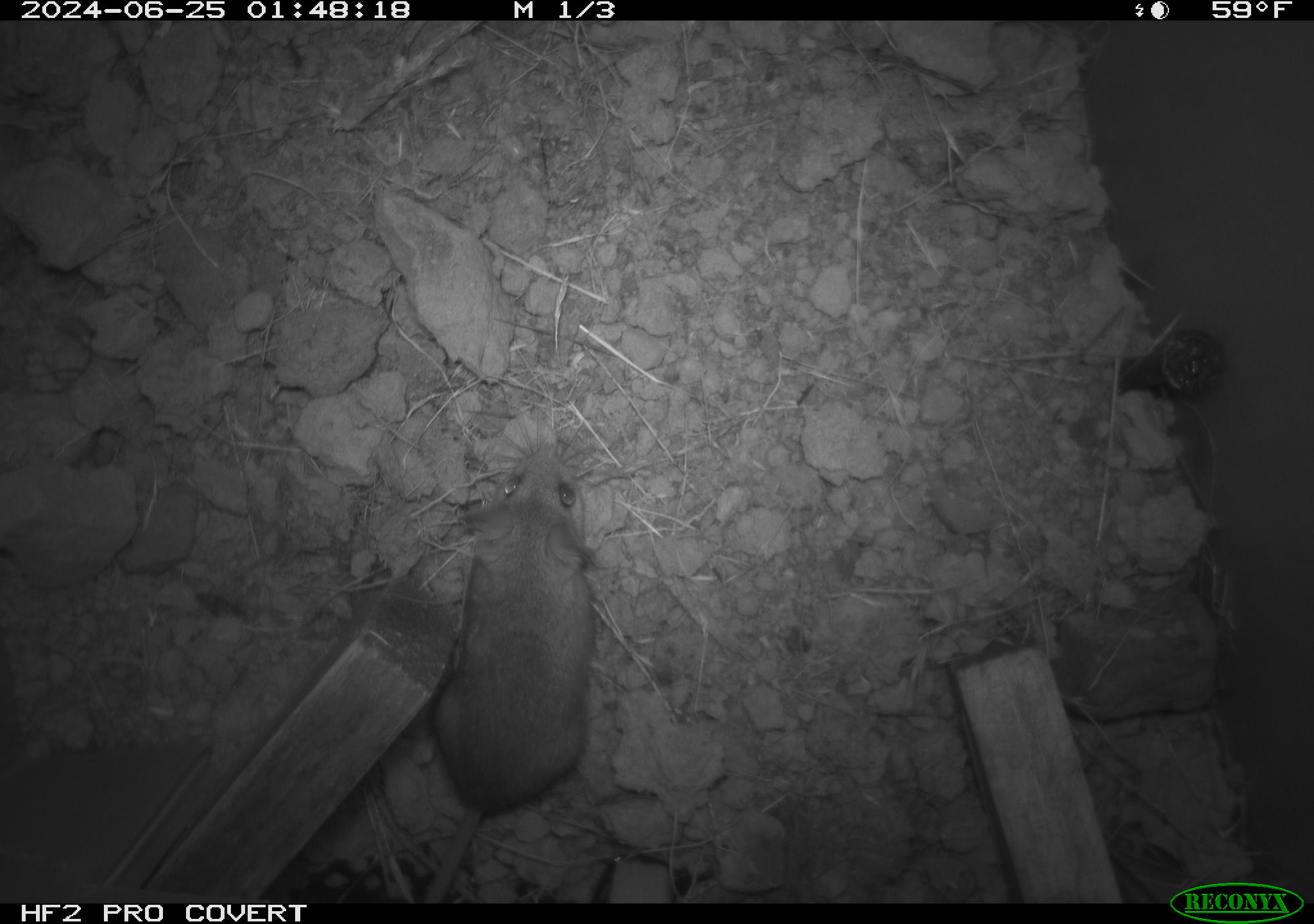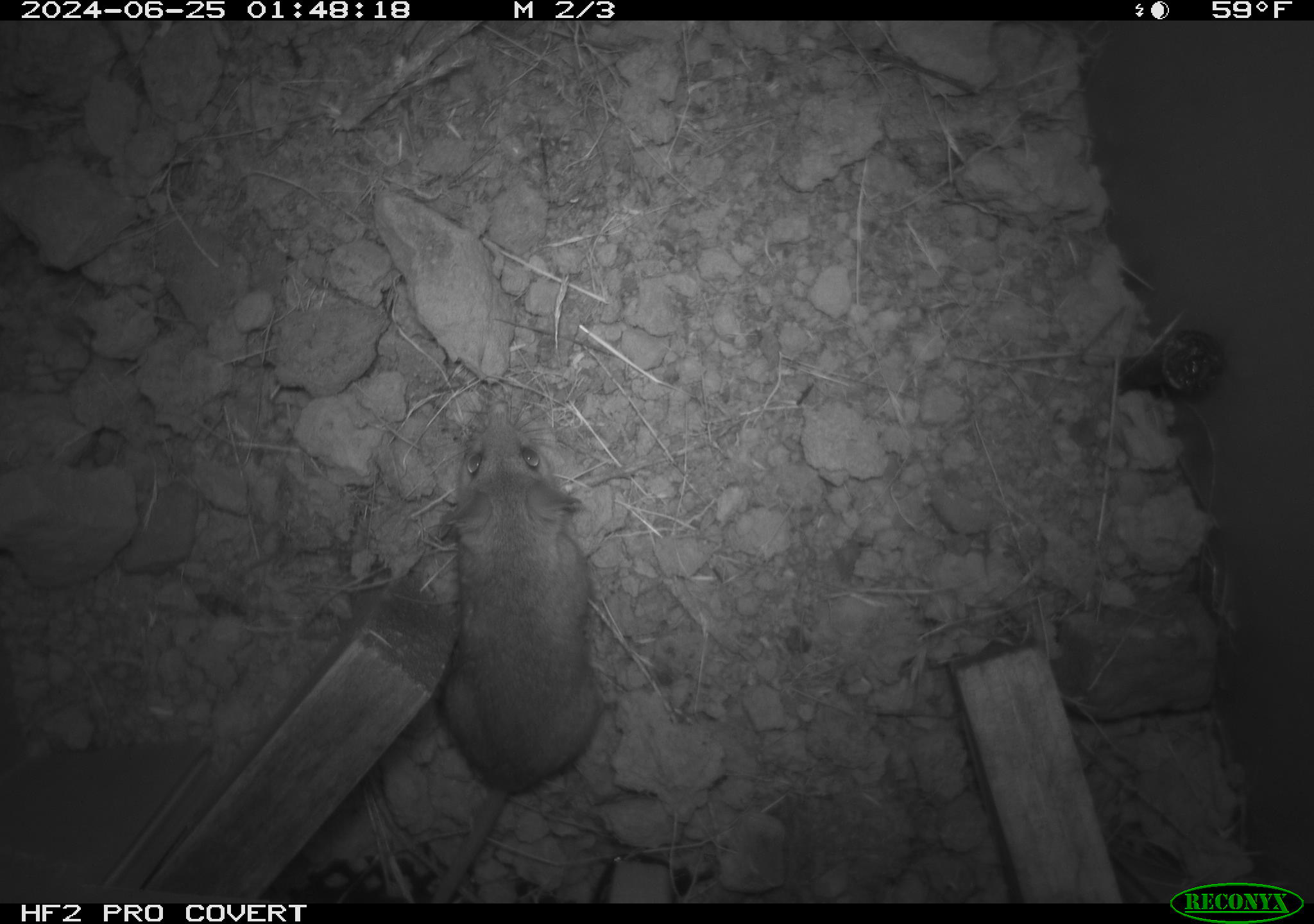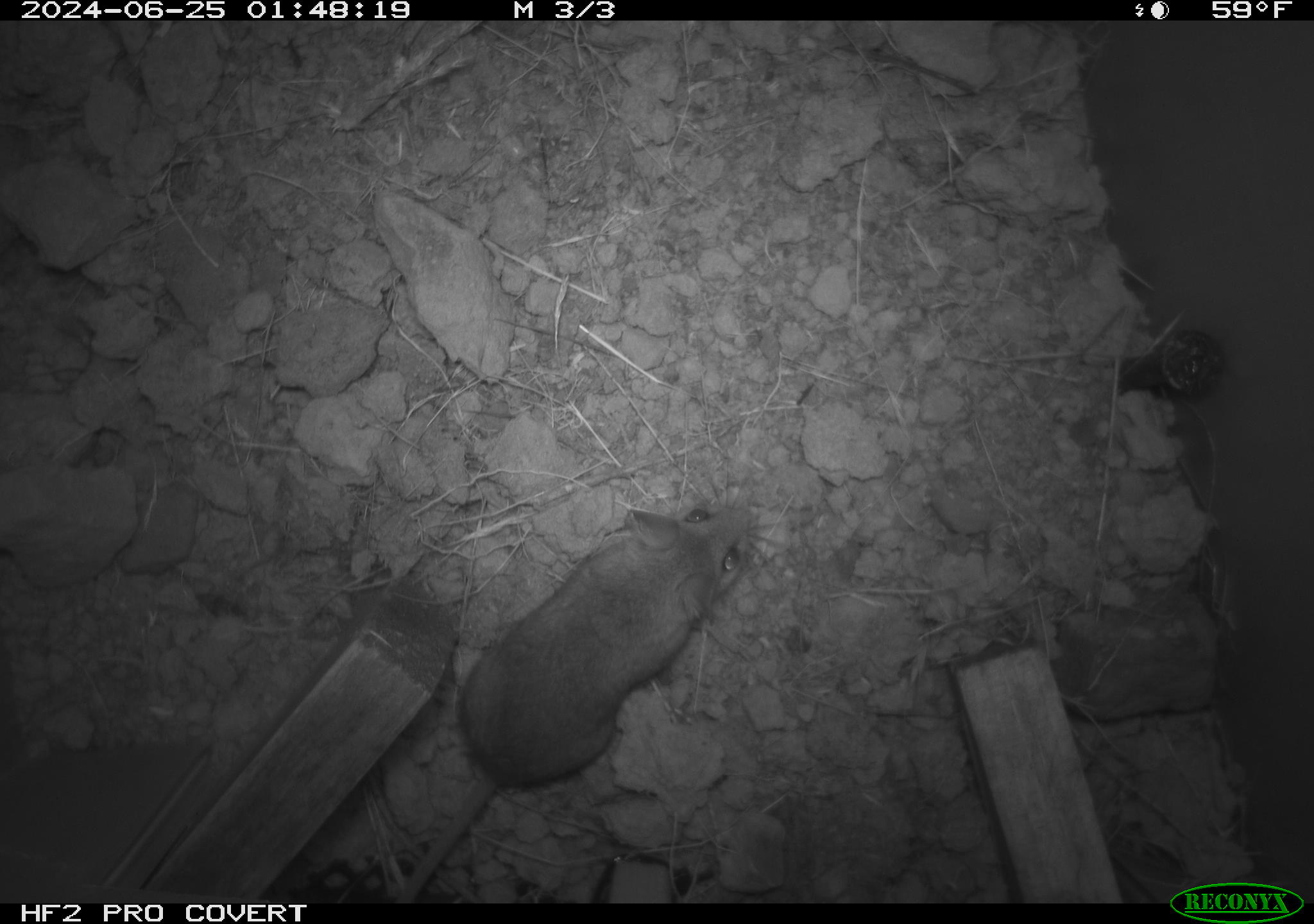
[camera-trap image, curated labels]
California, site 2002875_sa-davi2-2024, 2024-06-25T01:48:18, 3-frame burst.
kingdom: Animalia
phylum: Chordata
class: Mammalia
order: Rodentia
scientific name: Rodentia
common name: mouse species